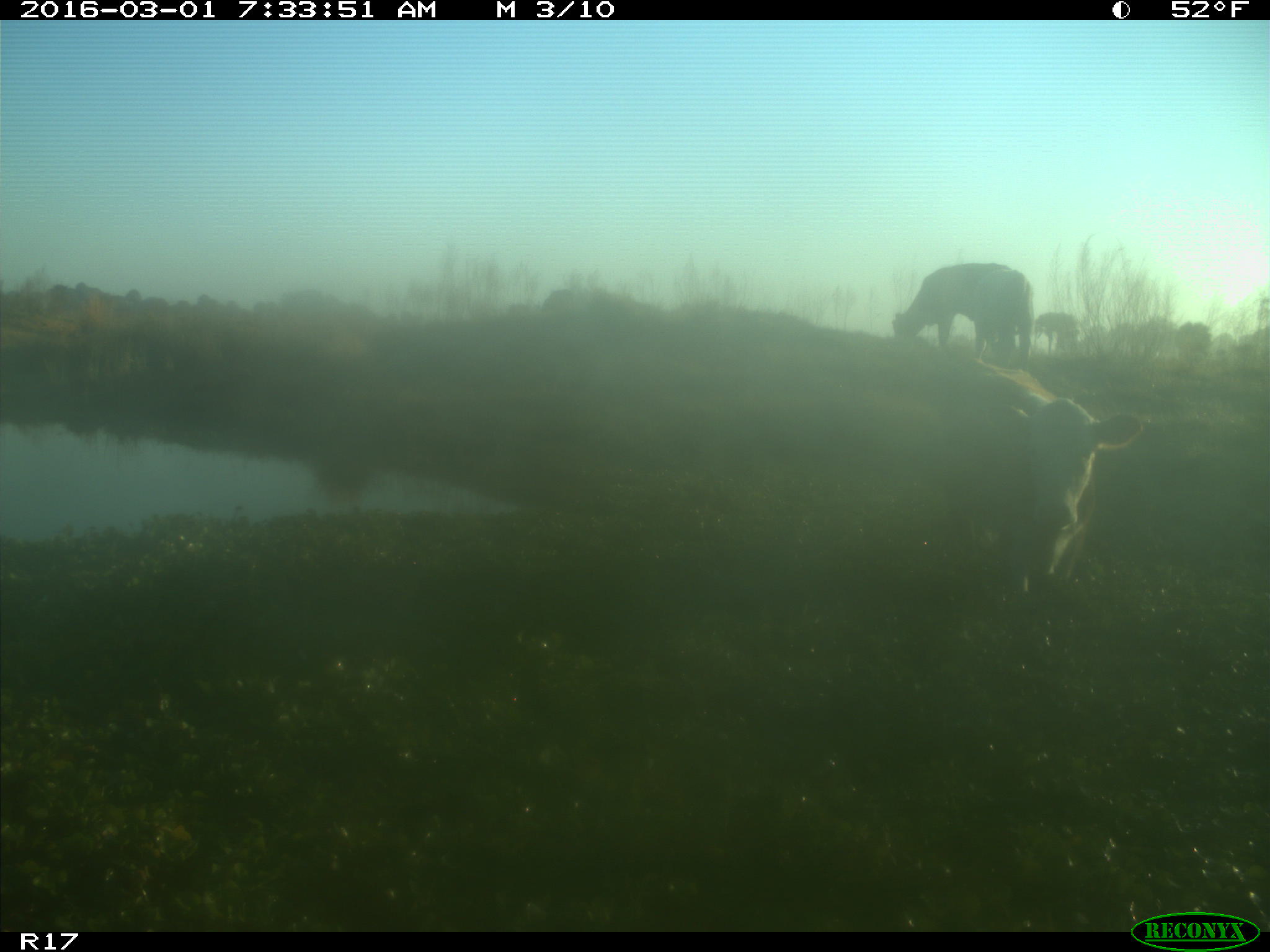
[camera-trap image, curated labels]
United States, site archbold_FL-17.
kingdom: Animalia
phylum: Chordata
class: Mammalia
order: Artiodactyla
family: Bovidae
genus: Bos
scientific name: Bos taurus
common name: domestic cow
Bos taurus (domestic cow).